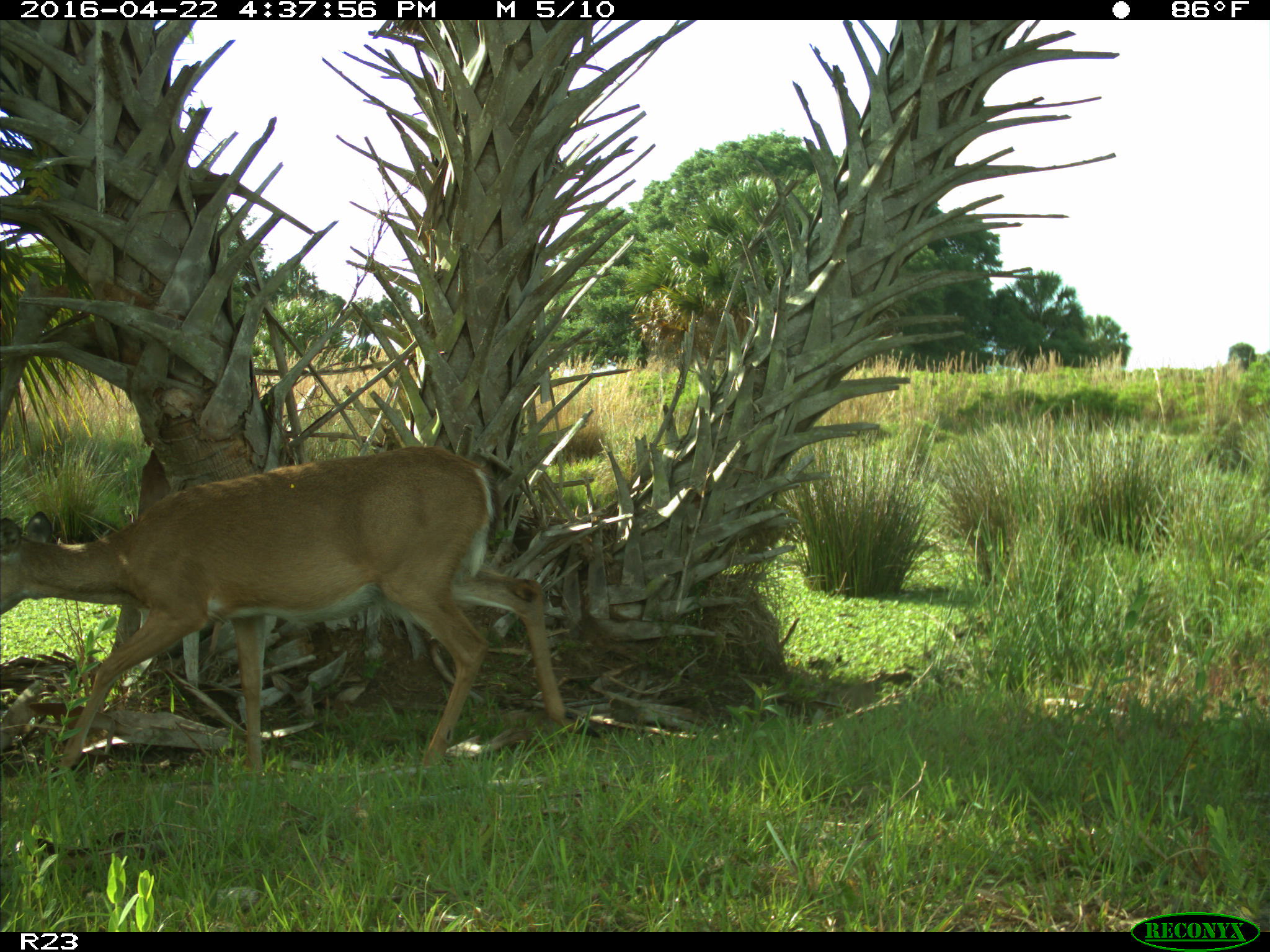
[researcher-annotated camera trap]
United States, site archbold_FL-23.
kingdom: Animalia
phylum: Chordata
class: Mammalia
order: Artiodactyla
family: Cervidae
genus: Odocoileus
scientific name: Odocoileus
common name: deer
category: unidentified deer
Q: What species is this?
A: Unidentified deer (deer) (Odocoileus).